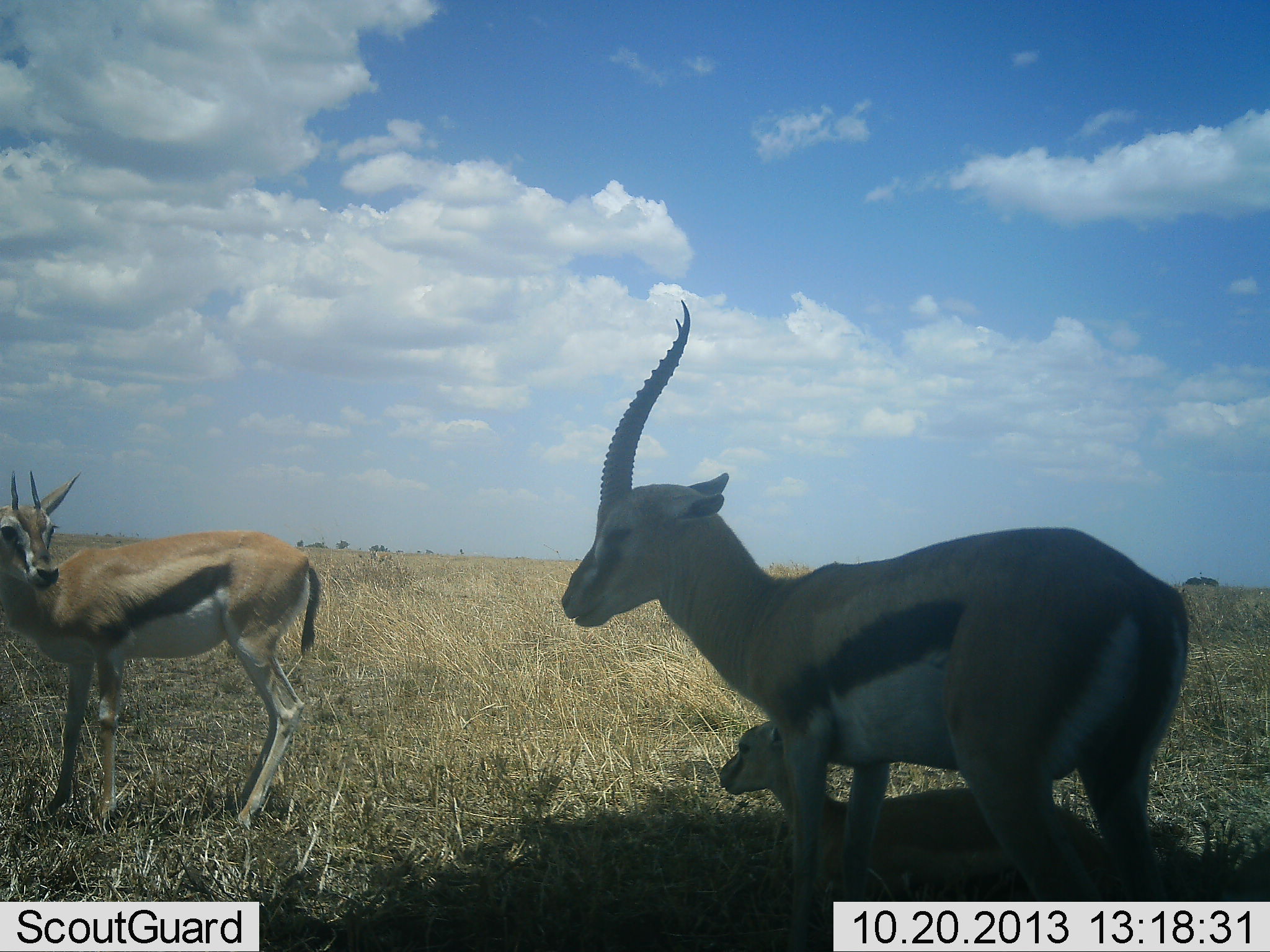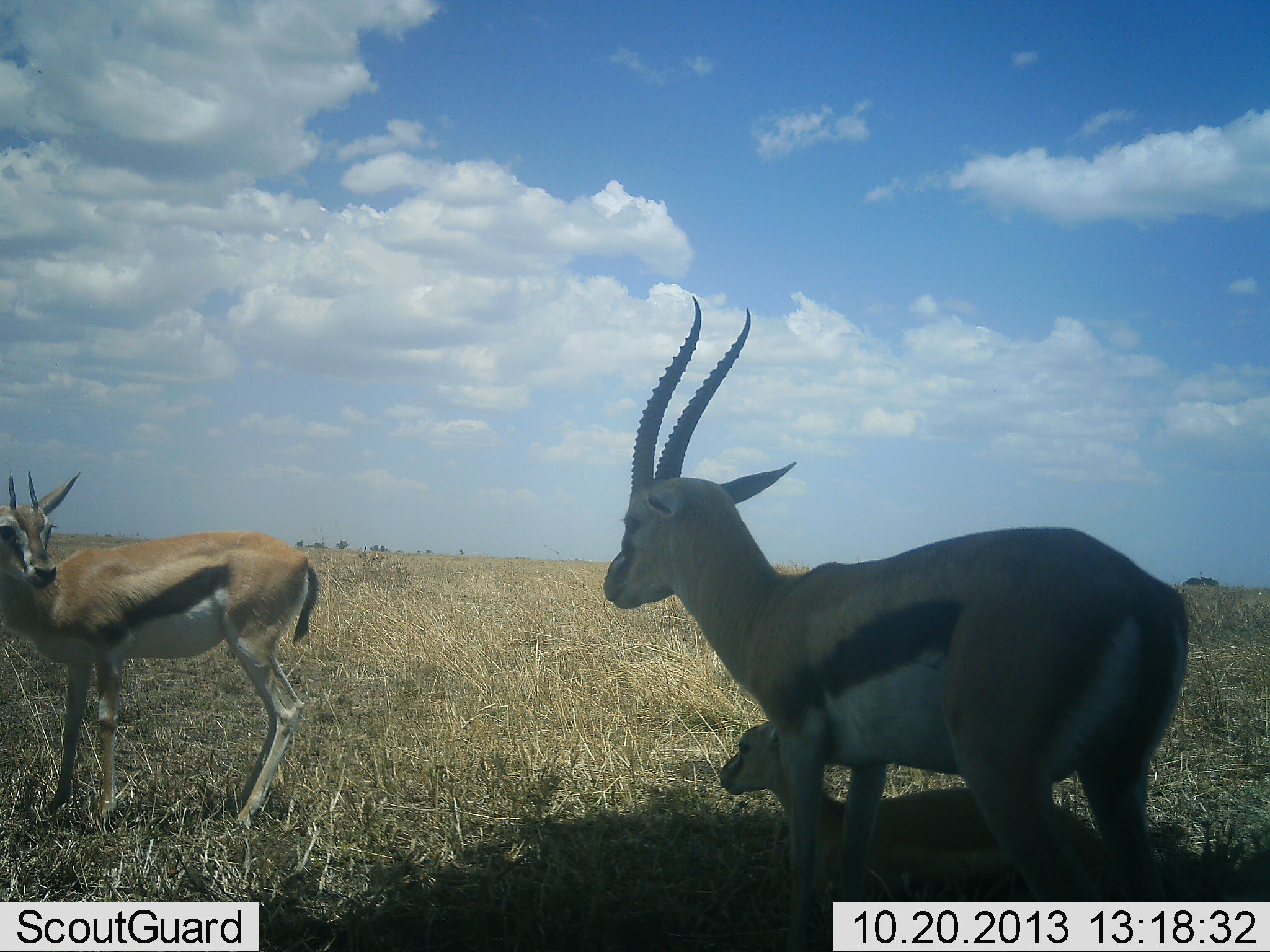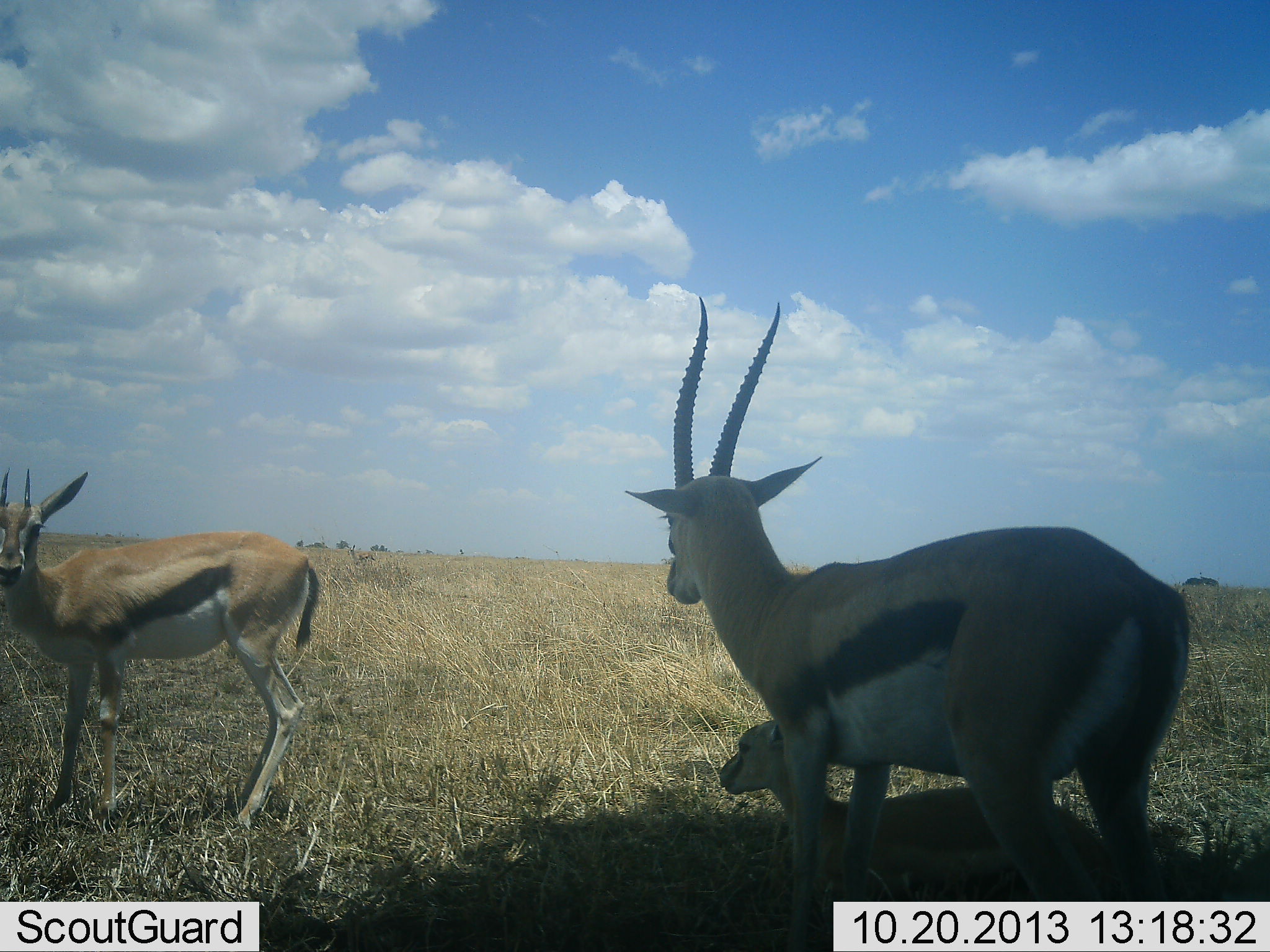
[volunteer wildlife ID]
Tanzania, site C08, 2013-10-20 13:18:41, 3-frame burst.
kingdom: Animalia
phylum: Chordata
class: Mammalia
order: Artiodactyla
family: Bovidae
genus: Eudorcas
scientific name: Eudorcas thomsonii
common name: thomson's gazelle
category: gazellethomsons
Gazellethomsons (thomson's gazelle) (Eudorcas thomsonii), count 3. Behavior (volunteer vote fractions): standing 80%, resting 80%, moving 10%, interacting 0%. Young present (vote fraction): 80%. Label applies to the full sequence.